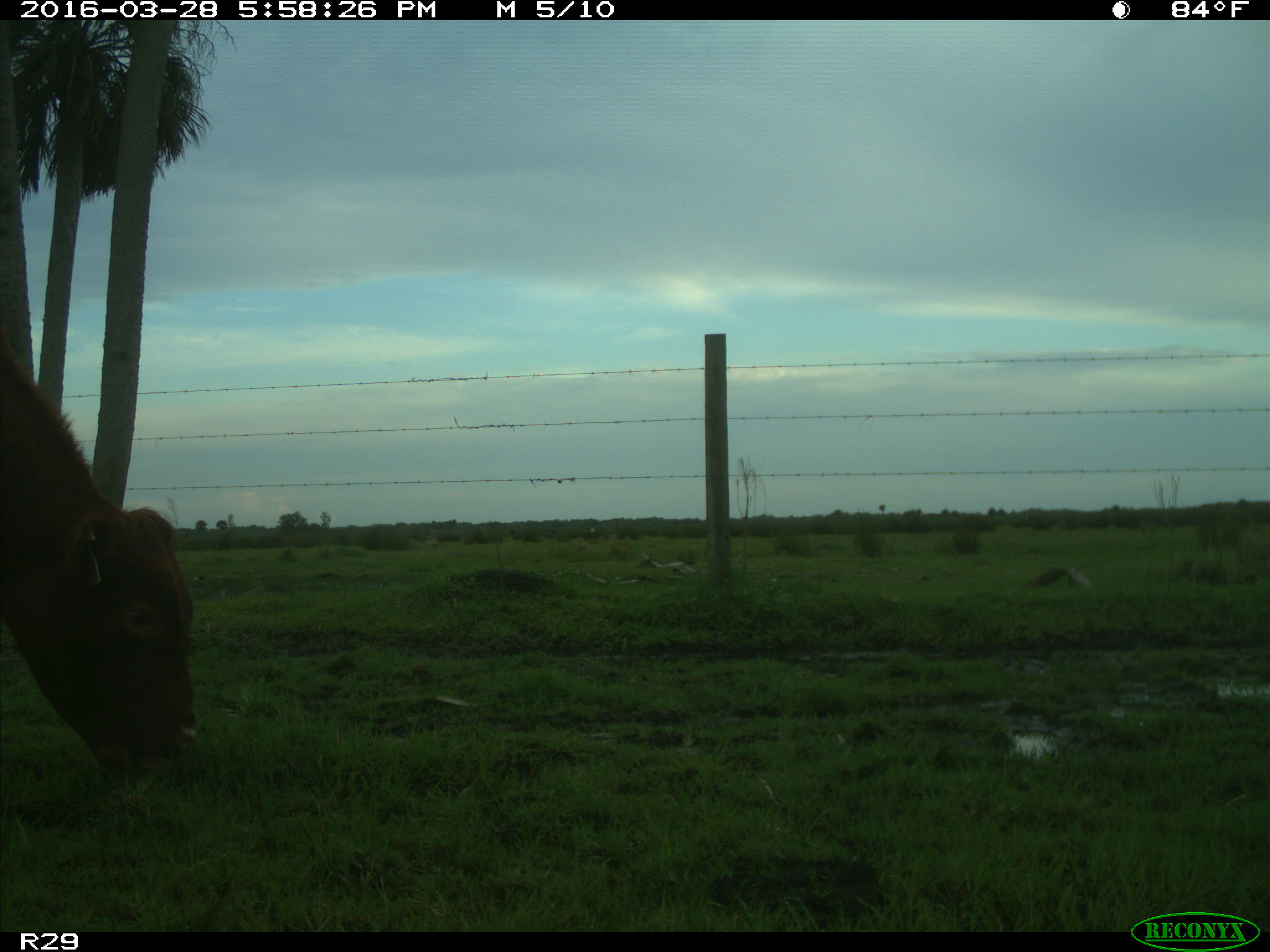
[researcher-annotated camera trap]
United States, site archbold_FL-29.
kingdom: Animalia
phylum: Chordata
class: Mammalia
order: Artiodactyla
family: Bovidae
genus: Bos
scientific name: Bos taurus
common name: domestic cow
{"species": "Bos taurus (domestic cow)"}